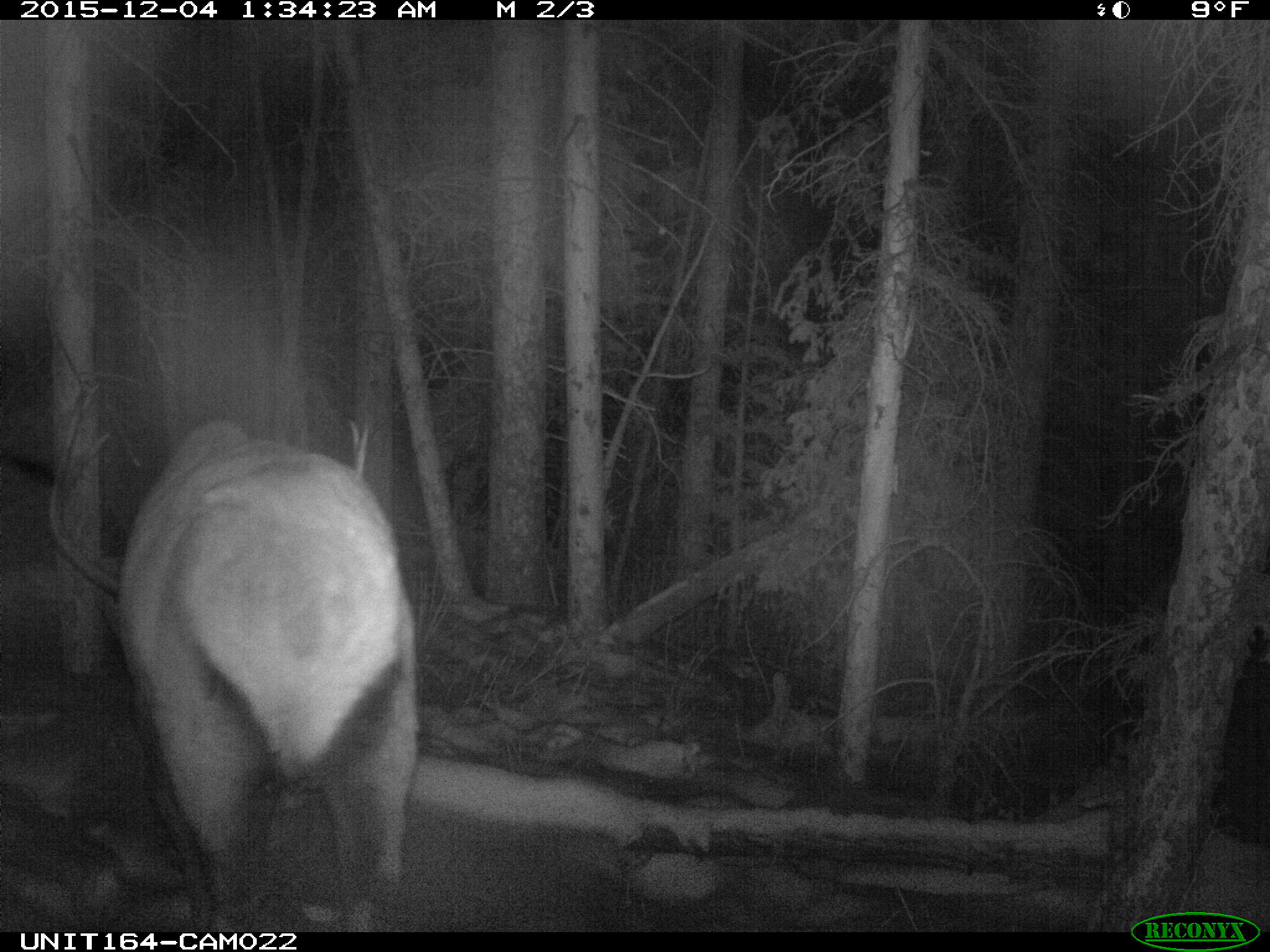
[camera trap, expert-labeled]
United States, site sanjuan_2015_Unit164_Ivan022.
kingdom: Animalia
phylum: Chordata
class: Mammalia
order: Artiodactyla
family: Cervidae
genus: Cervus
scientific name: Cervus elaphus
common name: red deer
Cervus elaphus (red deer).